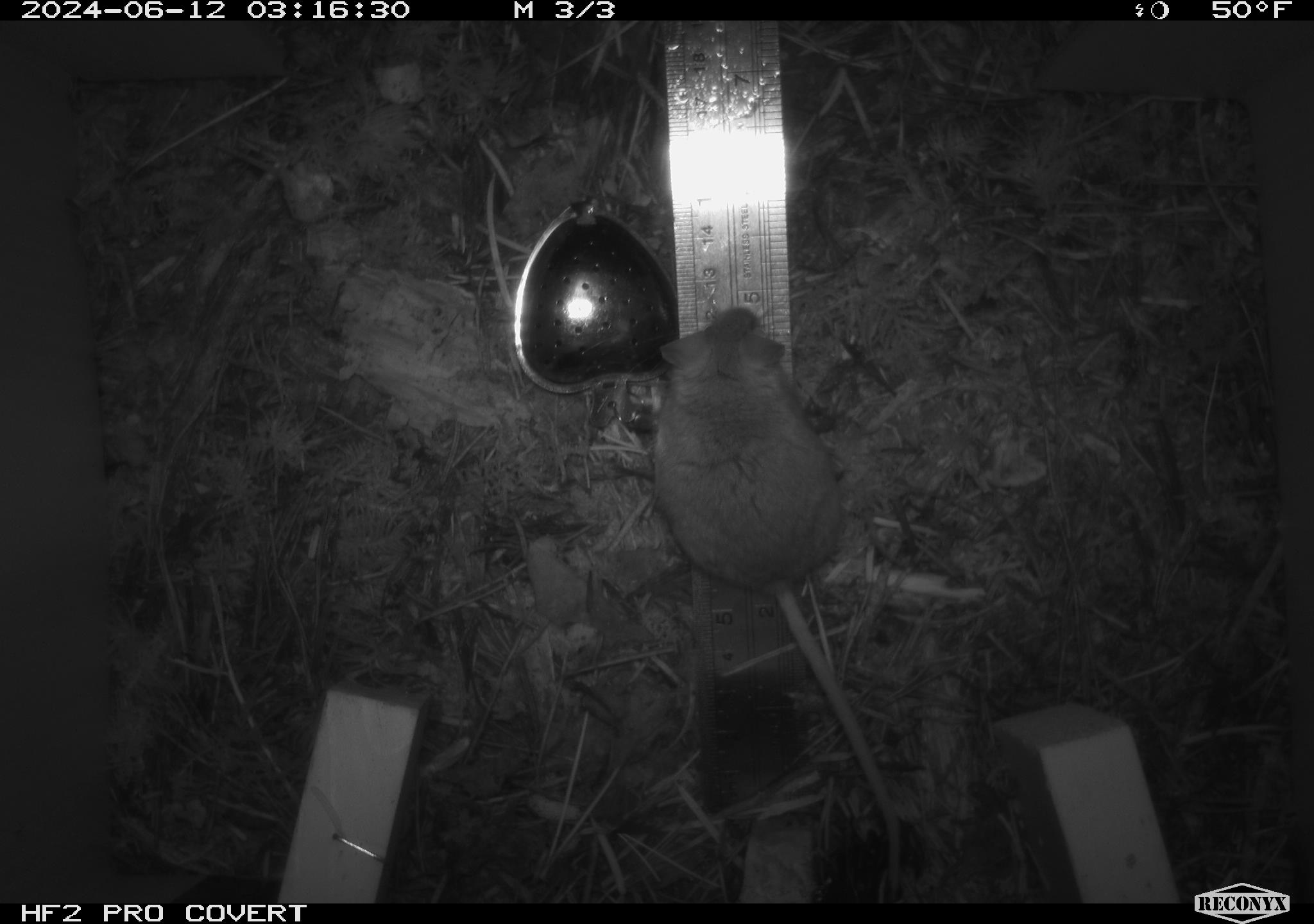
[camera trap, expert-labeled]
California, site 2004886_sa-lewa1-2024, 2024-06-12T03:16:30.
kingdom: Animalia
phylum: Chordata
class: Mammalia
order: Rodentia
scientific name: Rodentia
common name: rodent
Rodent (Rodentia).